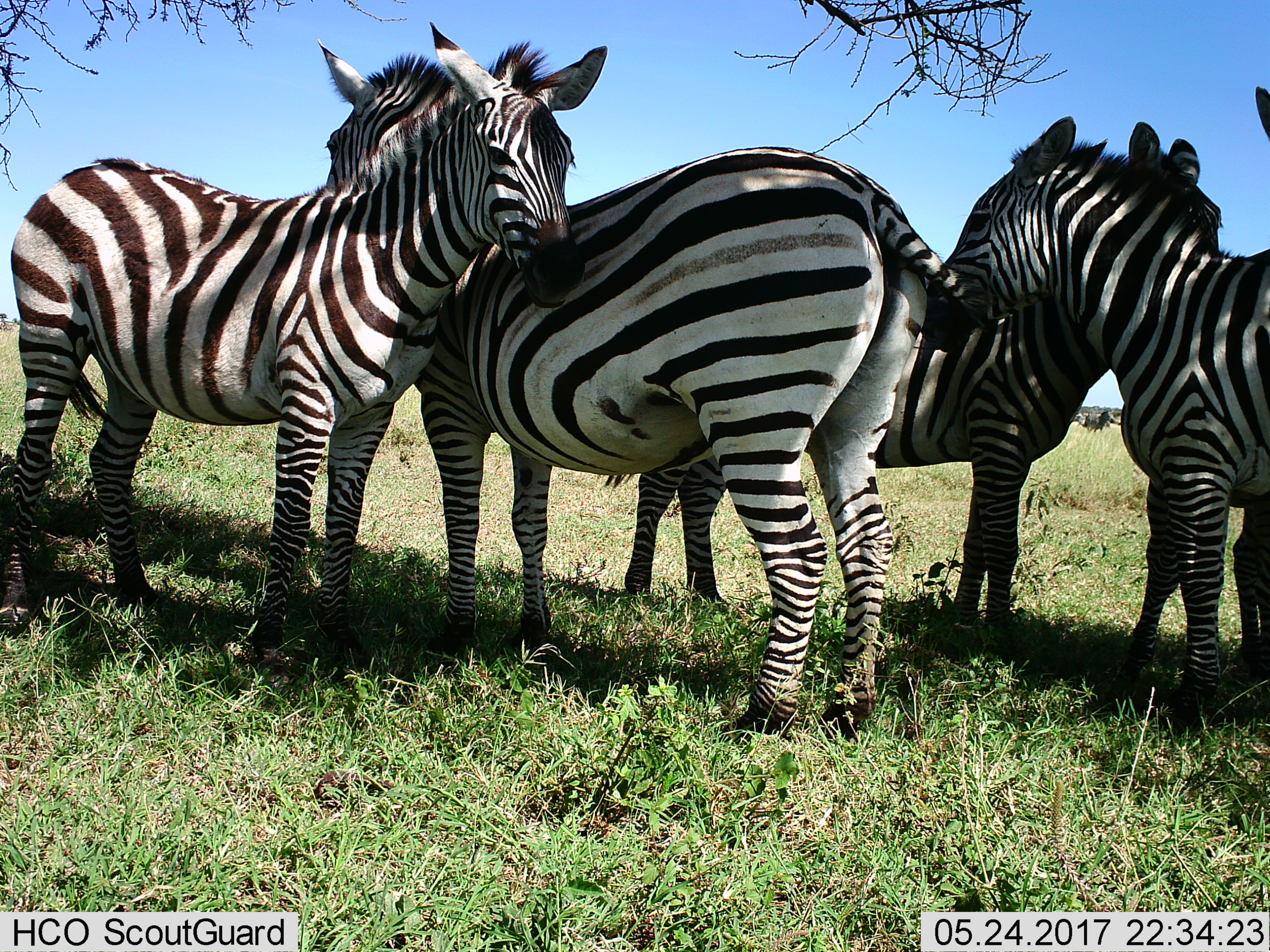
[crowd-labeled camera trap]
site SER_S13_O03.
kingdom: Animalia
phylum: Chordata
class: Mammalia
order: Perissodactyla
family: Equidae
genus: Equus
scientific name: Equus quagga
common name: plains zebra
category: zebraplains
Zebraplains (plains zebra) (Equus quagga), count 5. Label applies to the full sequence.